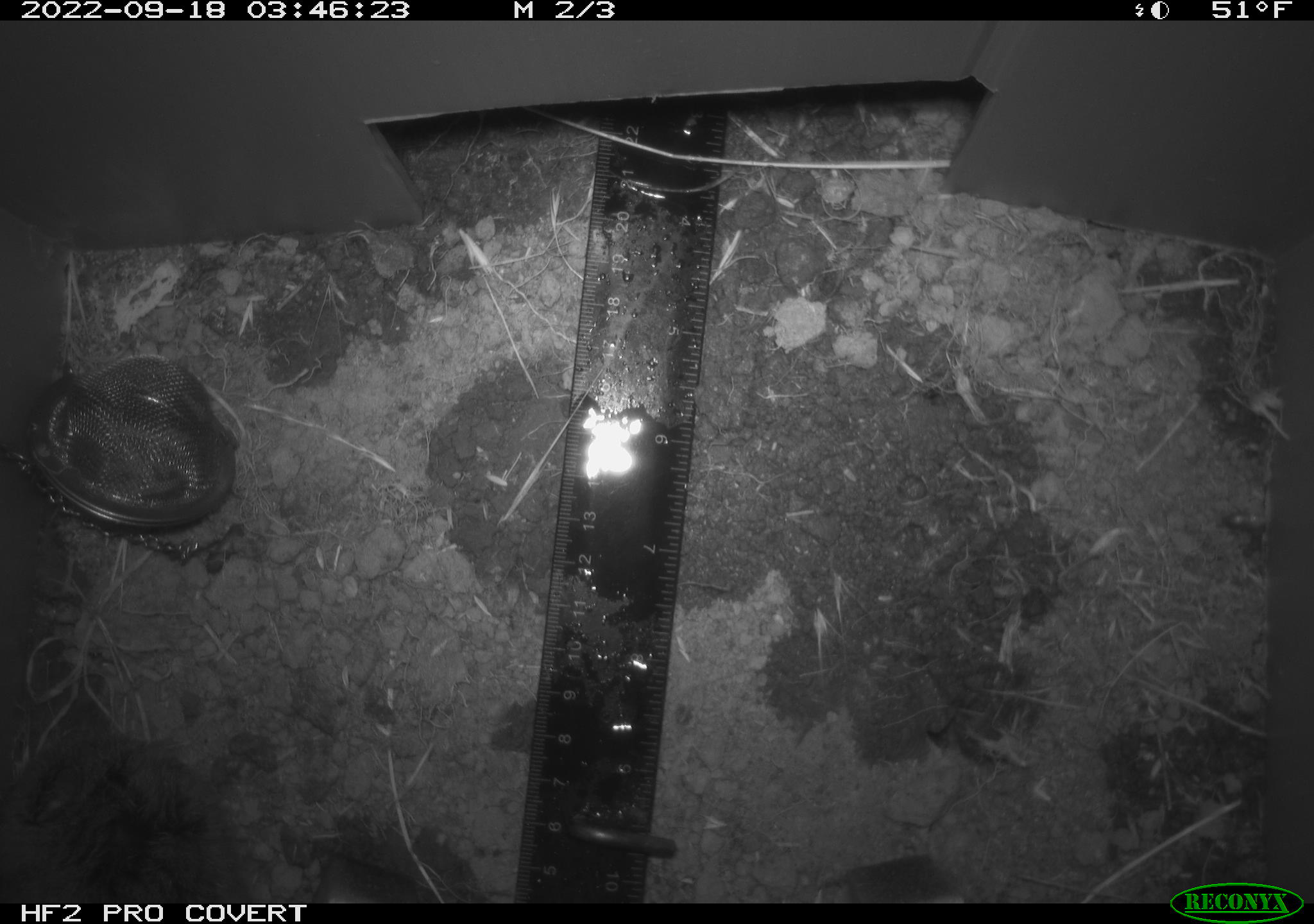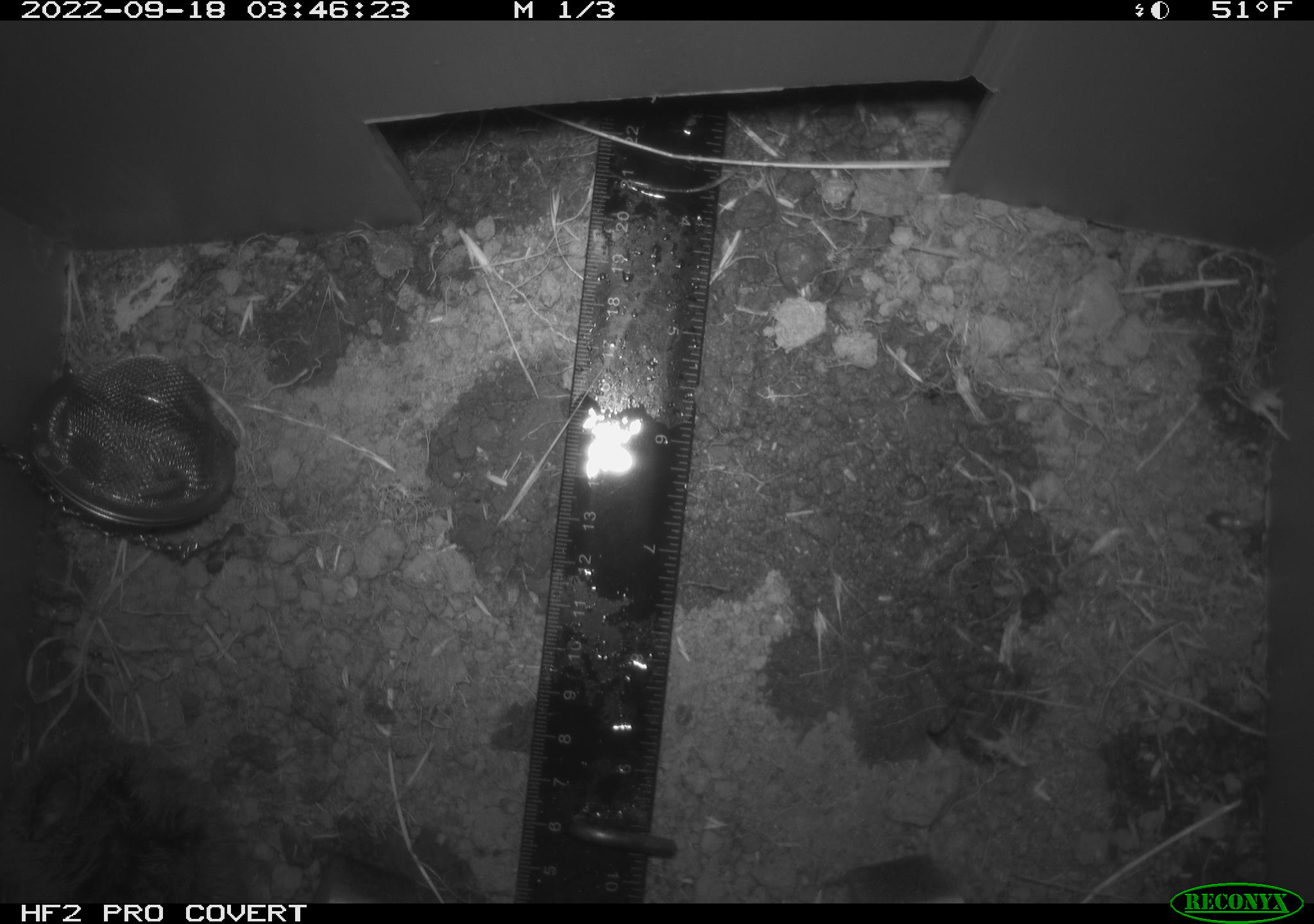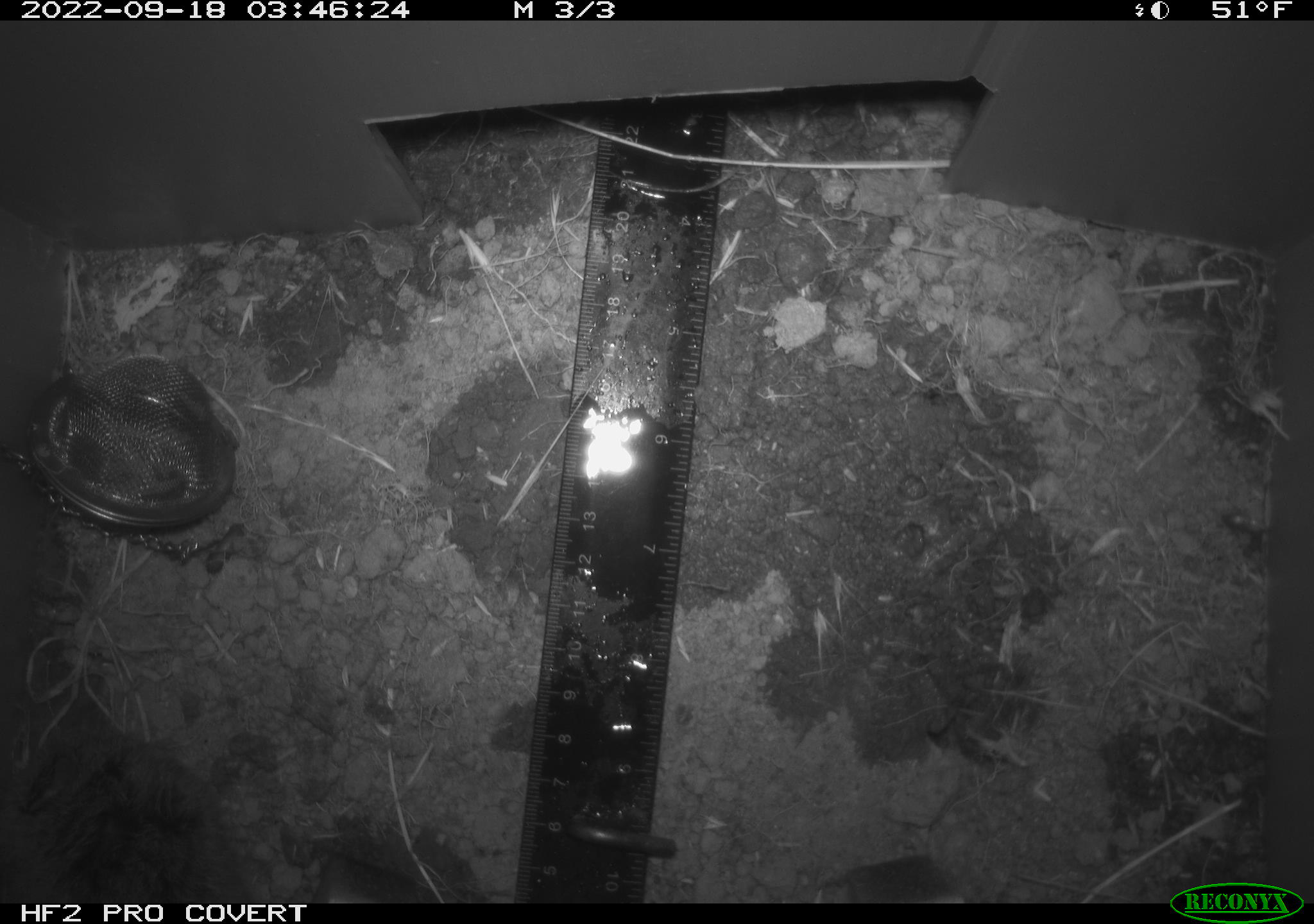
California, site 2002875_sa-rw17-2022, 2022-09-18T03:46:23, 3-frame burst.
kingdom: Animalia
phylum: Chordata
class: Mammalia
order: Rodentia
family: Cricetidae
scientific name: Arvicolinae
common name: voles, lemmings, and muskrats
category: arvicolinae subfamily